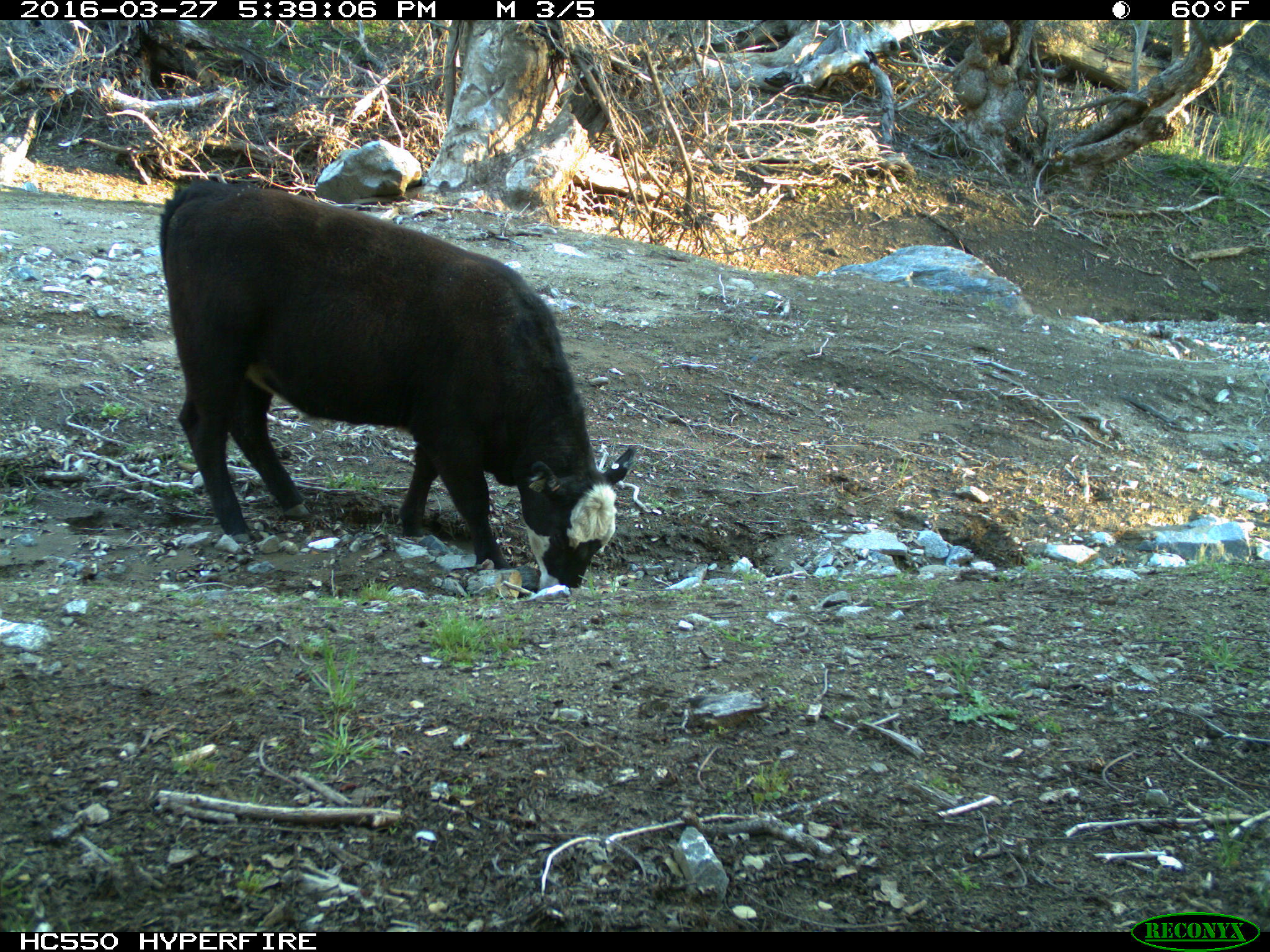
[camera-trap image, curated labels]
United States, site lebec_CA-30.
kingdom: Animalia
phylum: Chordata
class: Mammalia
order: Artiodactyla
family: Bovidae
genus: Bos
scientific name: Bos taurus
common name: domestic cow